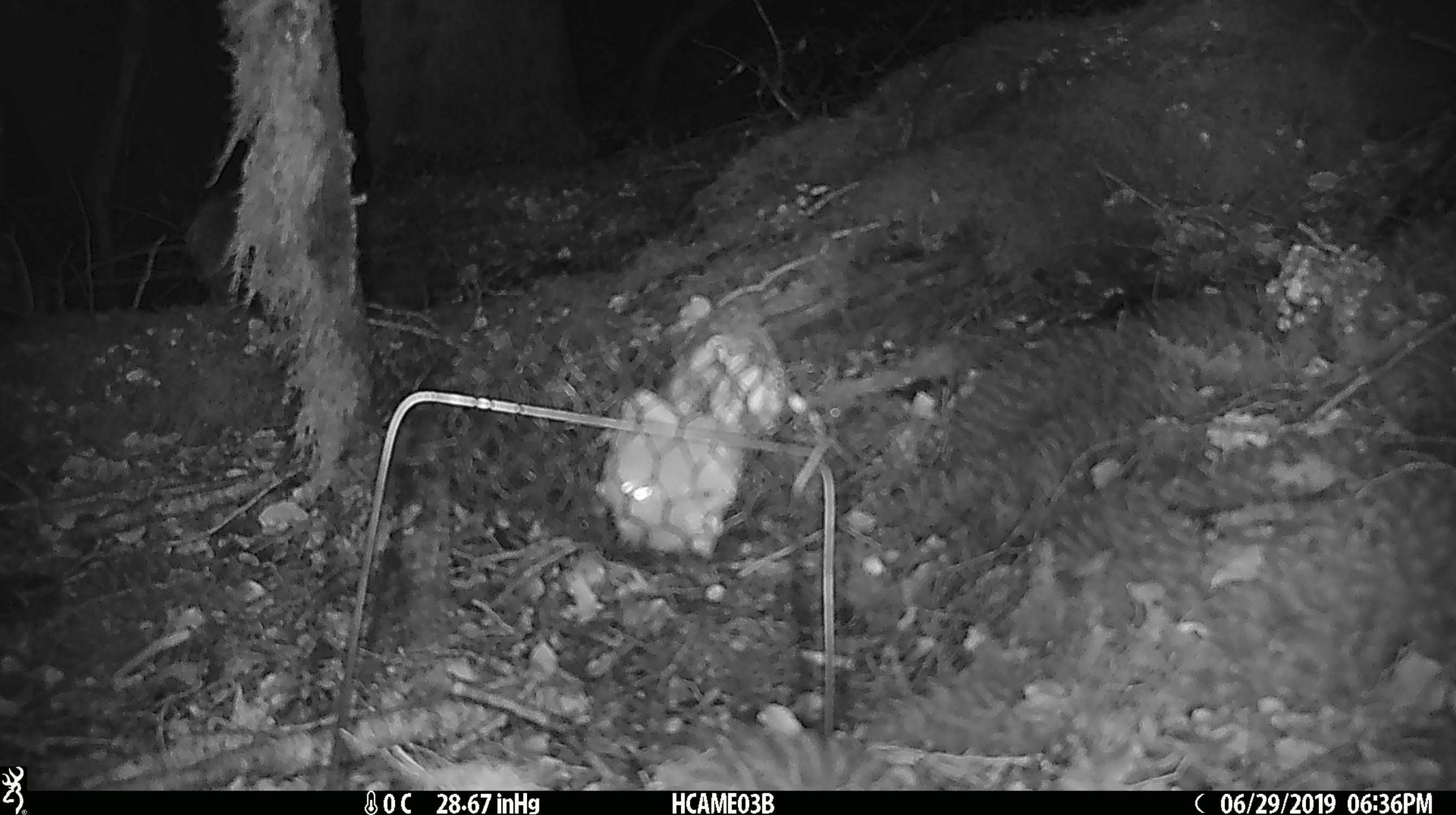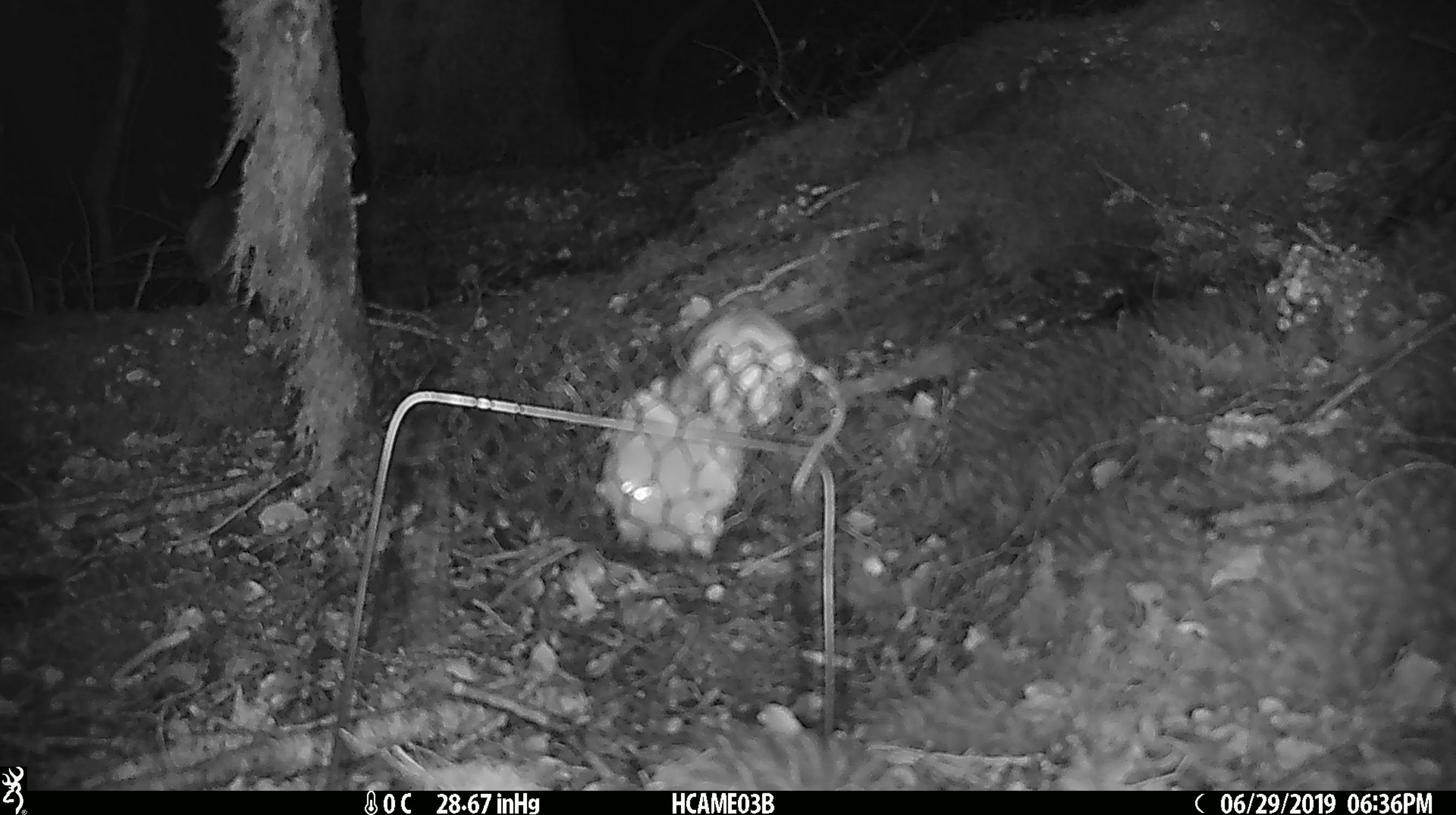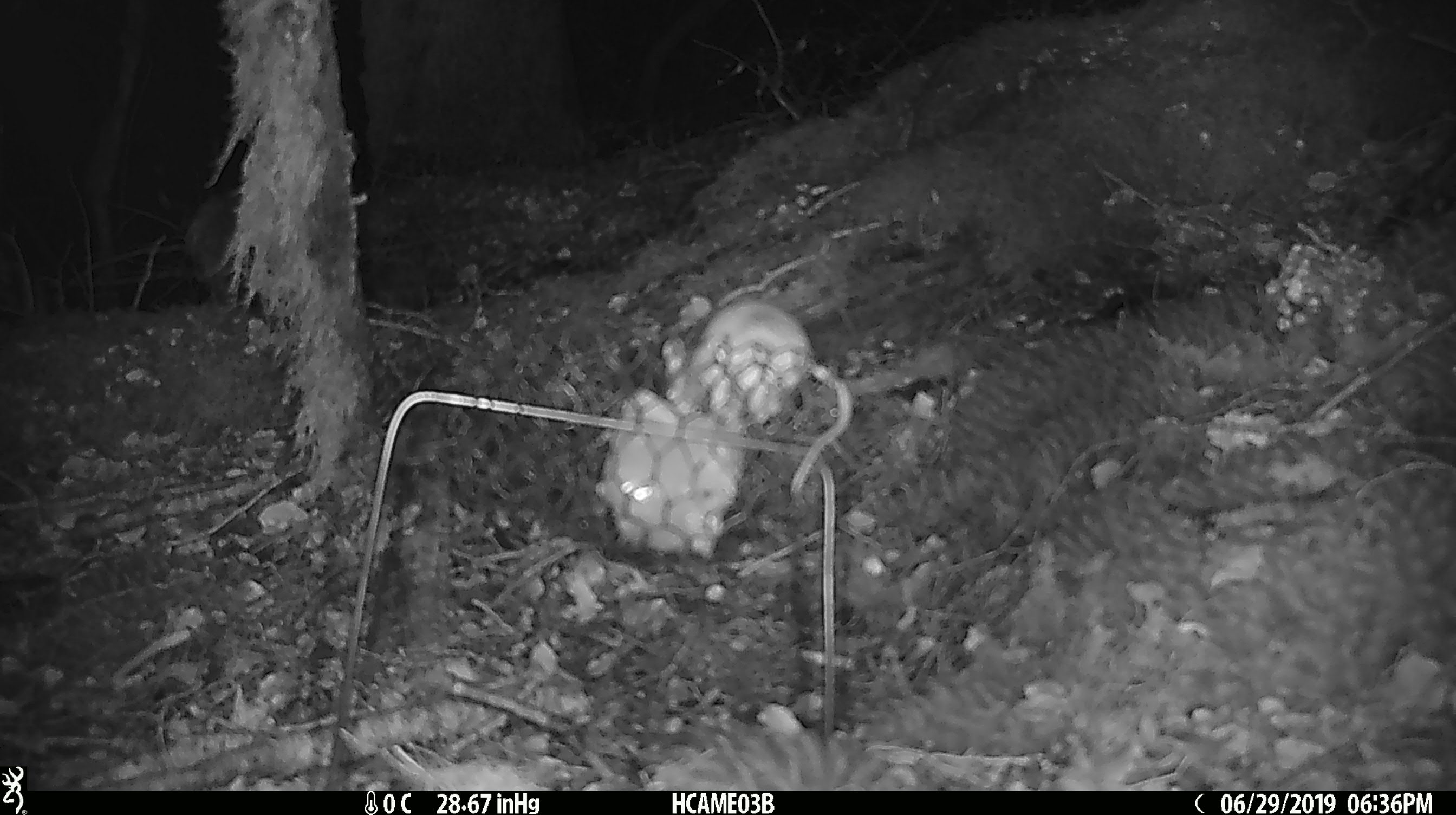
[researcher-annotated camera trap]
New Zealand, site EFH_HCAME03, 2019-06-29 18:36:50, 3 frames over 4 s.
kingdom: Animalia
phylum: Chordata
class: Mammalia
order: Rodentia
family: Muridae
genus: Mus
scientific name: Mus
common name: mouse